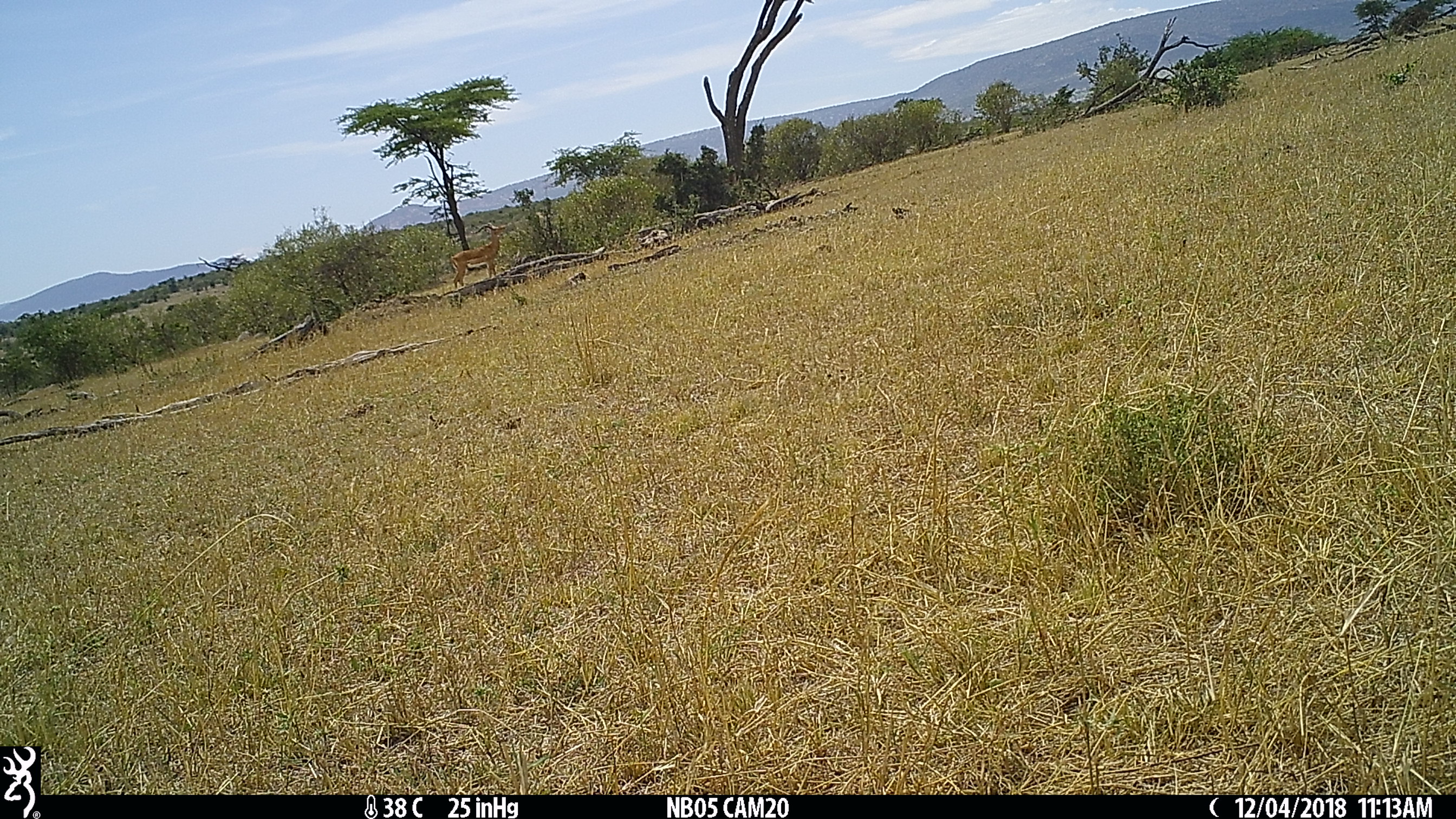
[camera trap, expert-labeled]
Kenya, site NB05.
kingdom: Animalia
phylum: Chordata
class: Mammalia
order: Artiodactyla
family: Bovidae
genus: Aepyceros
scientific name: Aepyceros melampus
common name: impala